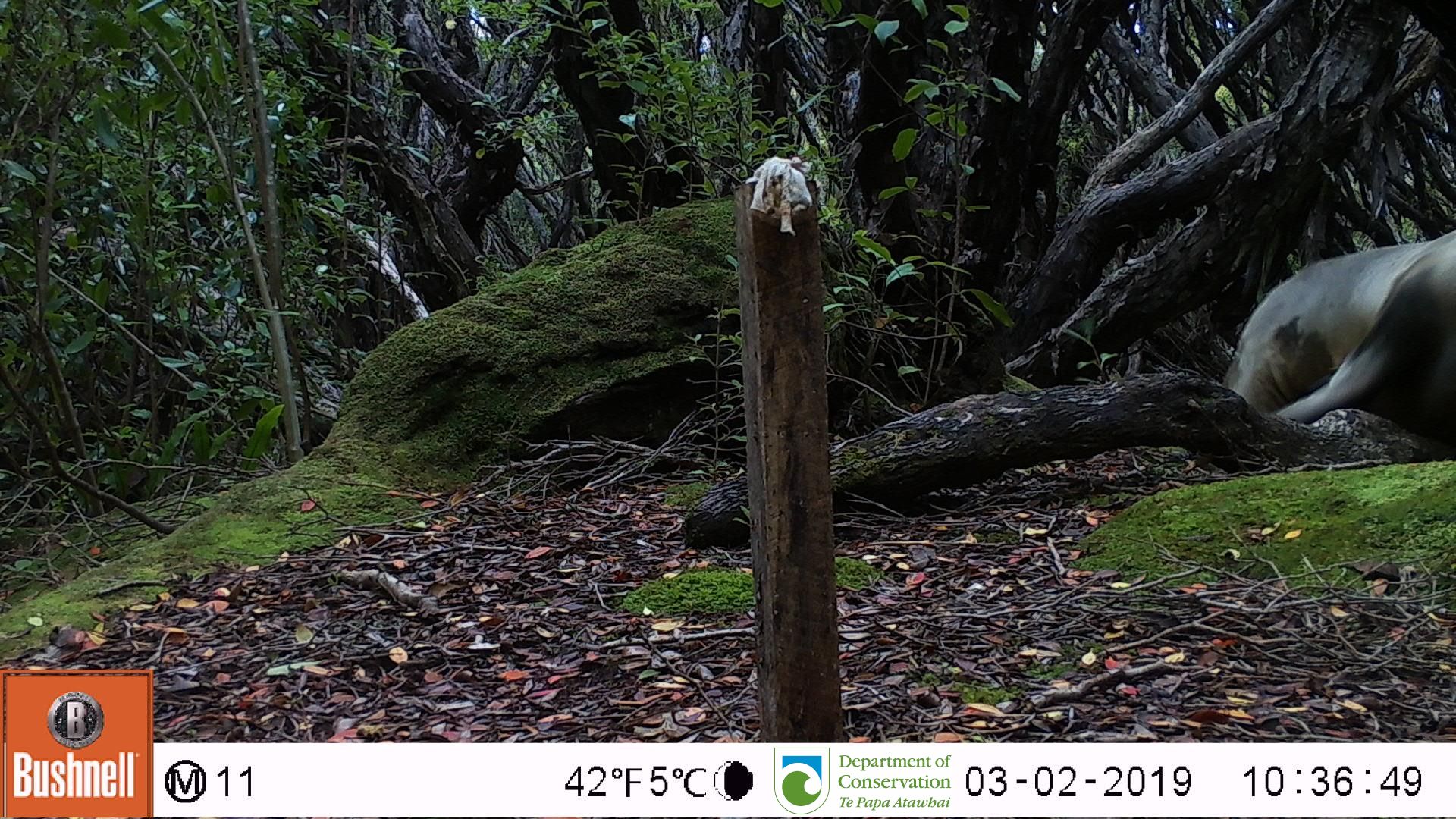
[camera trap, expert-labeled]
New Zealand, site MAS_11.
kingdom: Animalia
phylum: Chordata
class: Mammalia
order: Carnivora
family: Otariidae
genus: Phocarctos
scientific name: Phocarctos hookeri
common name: new zealand sea lion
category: sealion